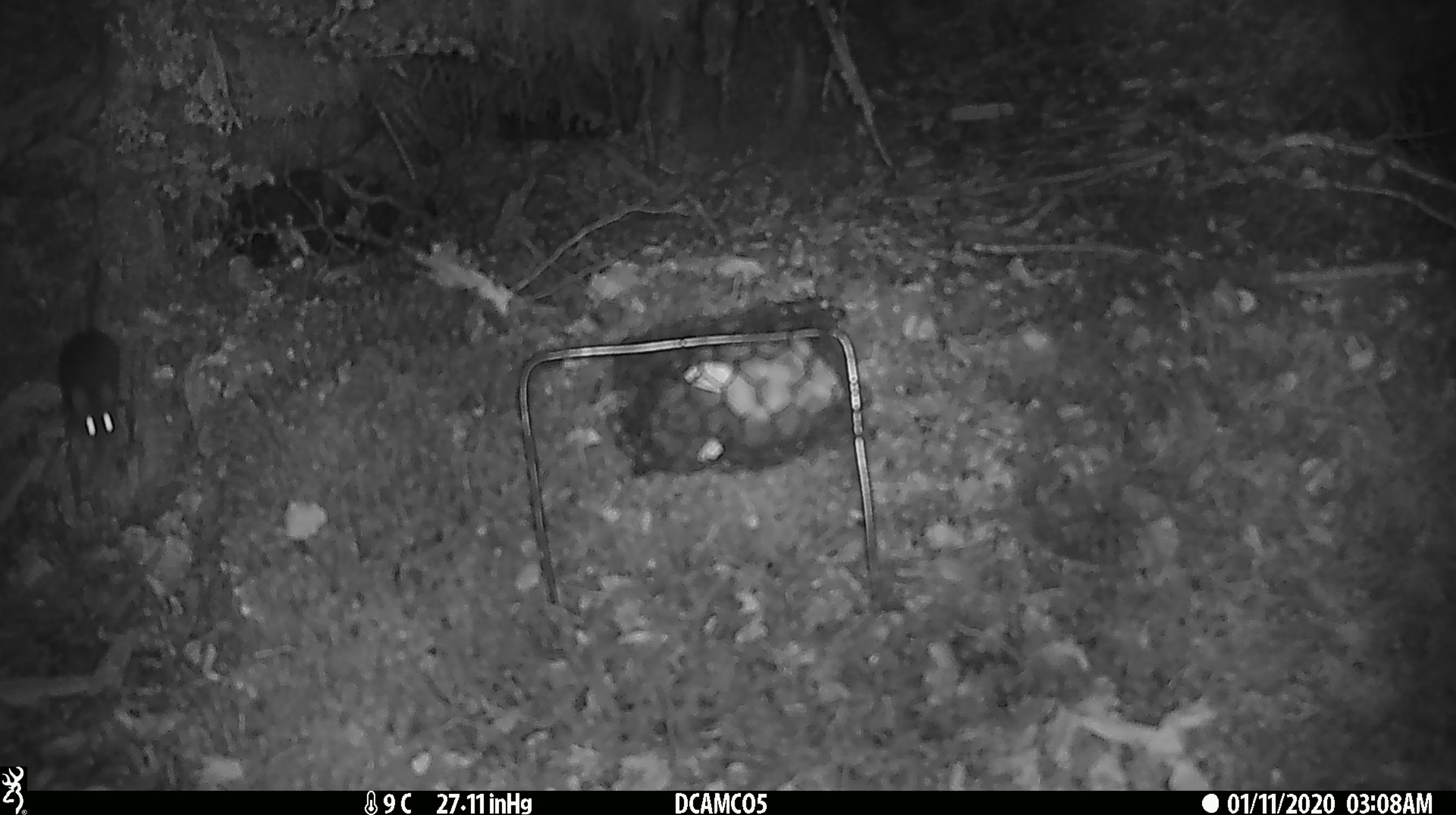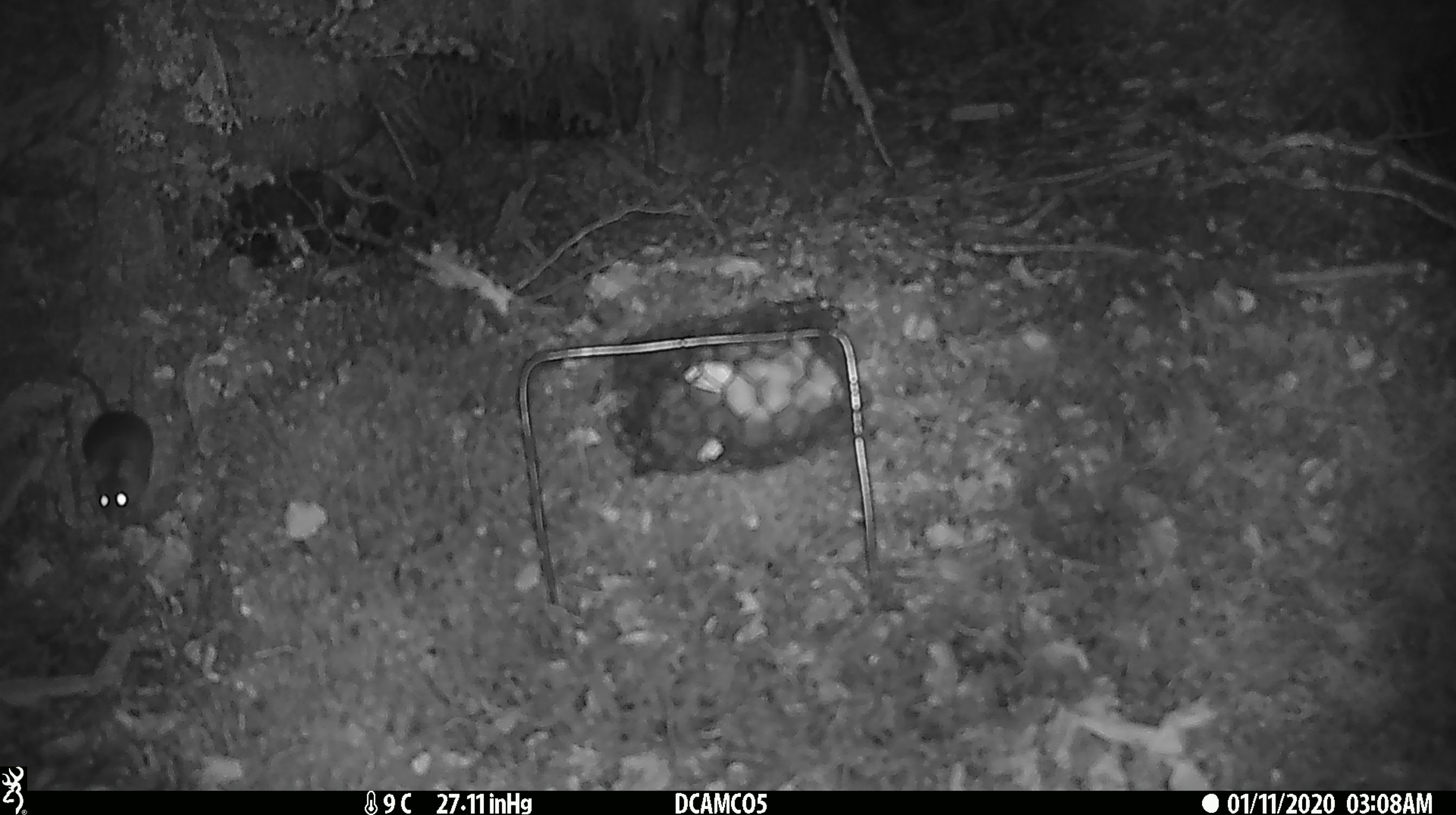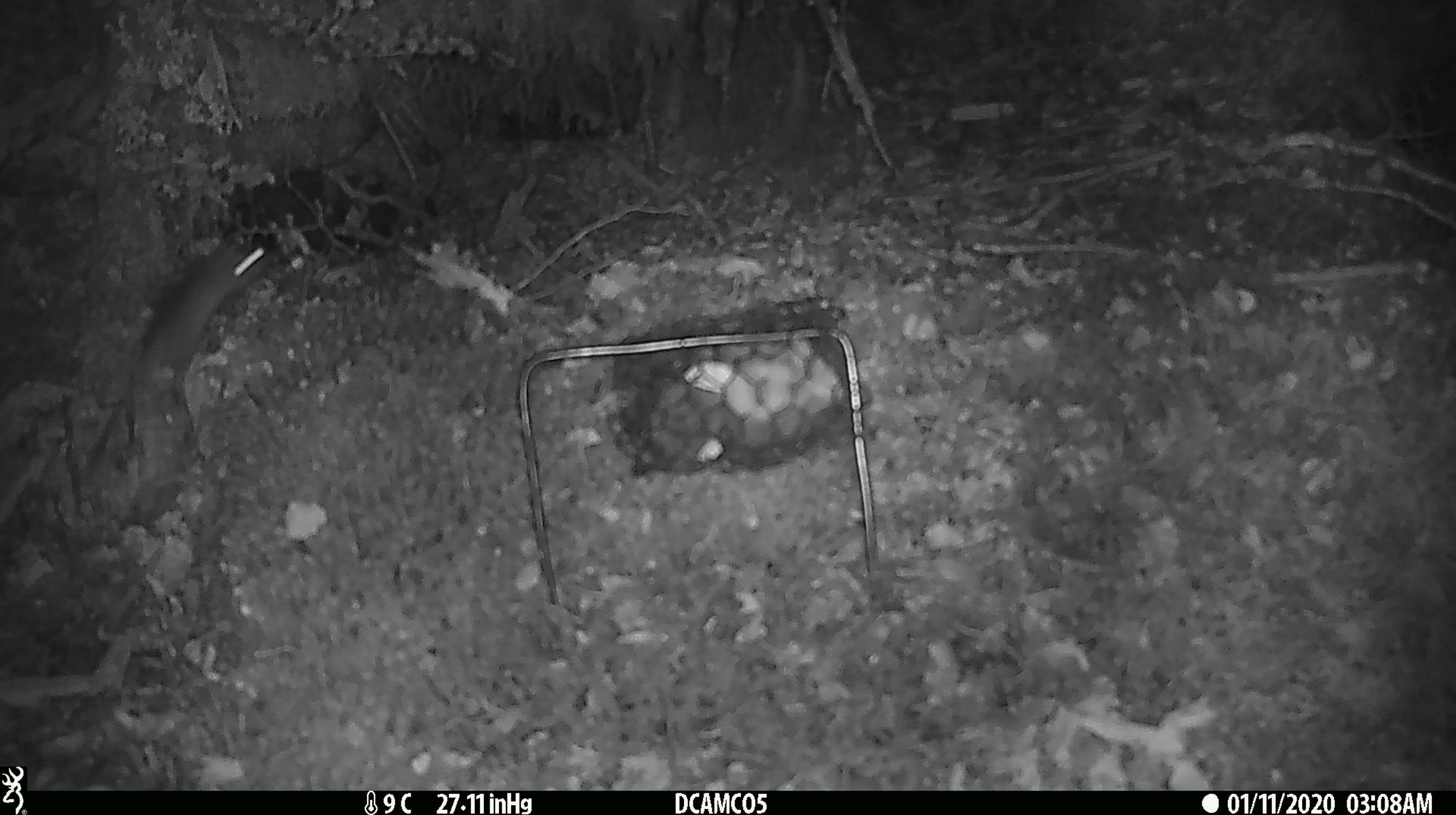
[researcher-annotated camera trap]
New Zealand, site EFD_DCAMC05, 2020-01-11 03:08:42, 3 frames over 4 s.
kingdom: Animalia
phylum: Chordata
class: Mammalia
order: Rodentia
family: Muridae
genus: Mus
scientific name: Mus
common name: mouse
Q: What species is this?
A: Mouse (Mus).